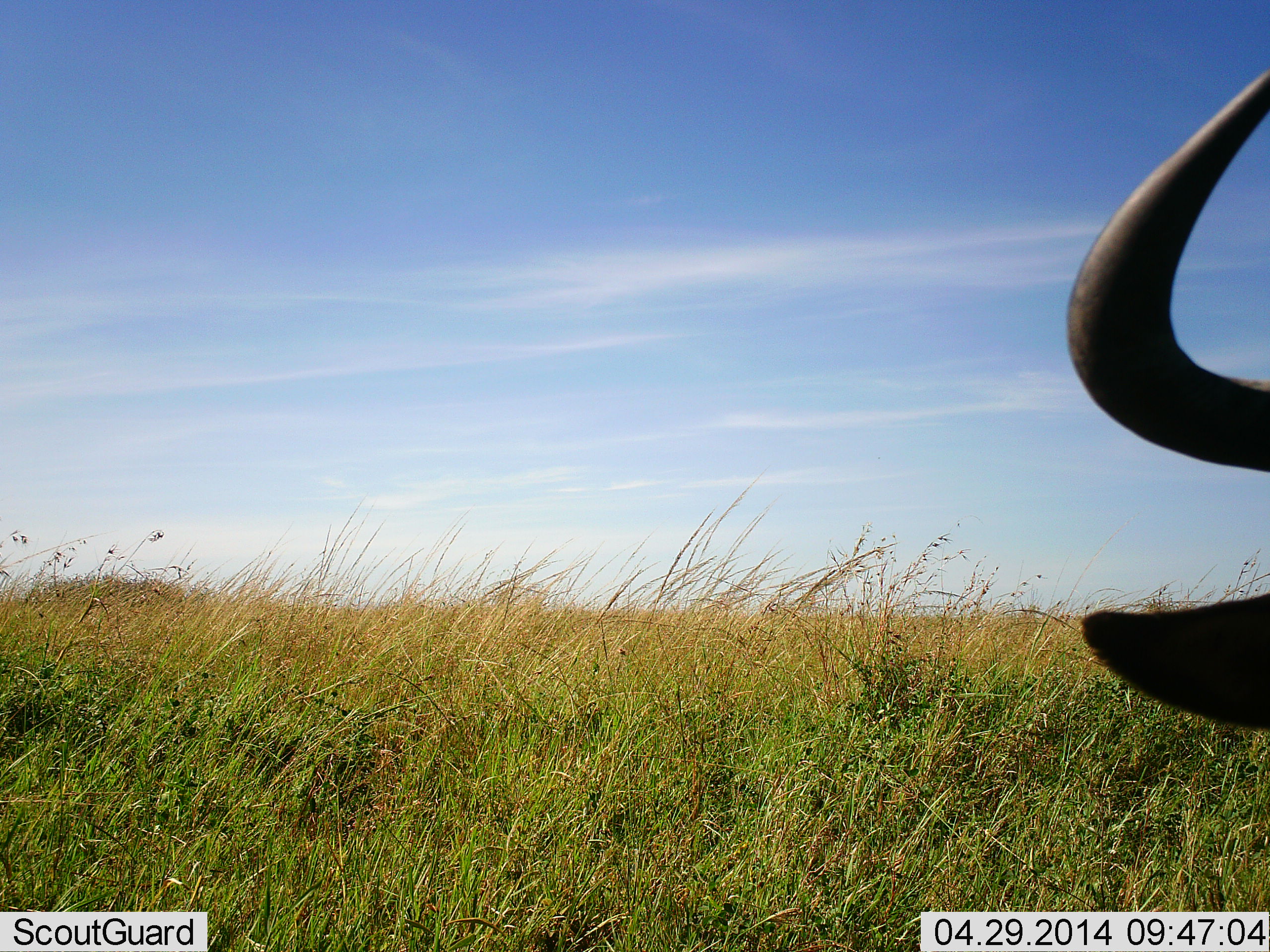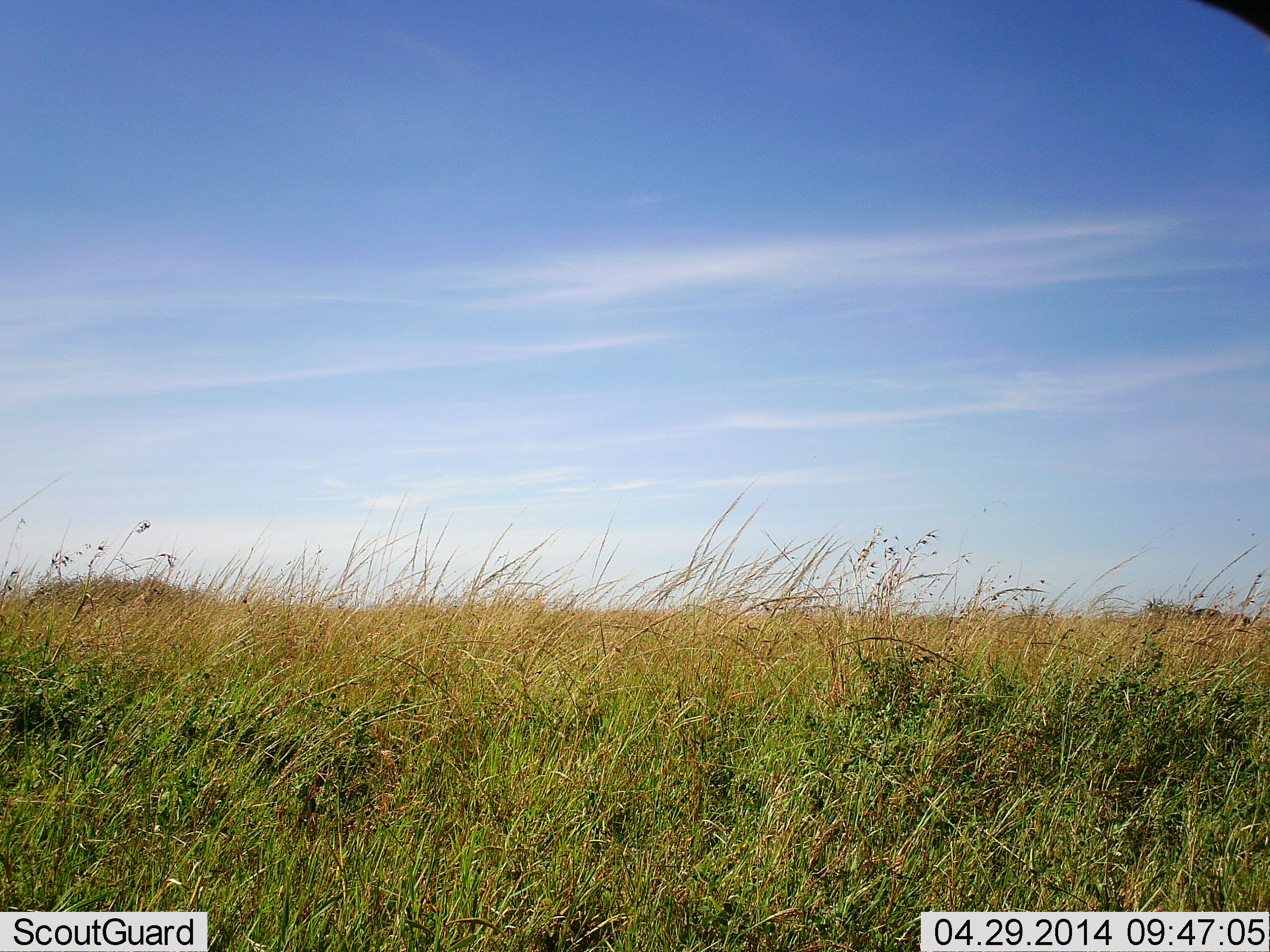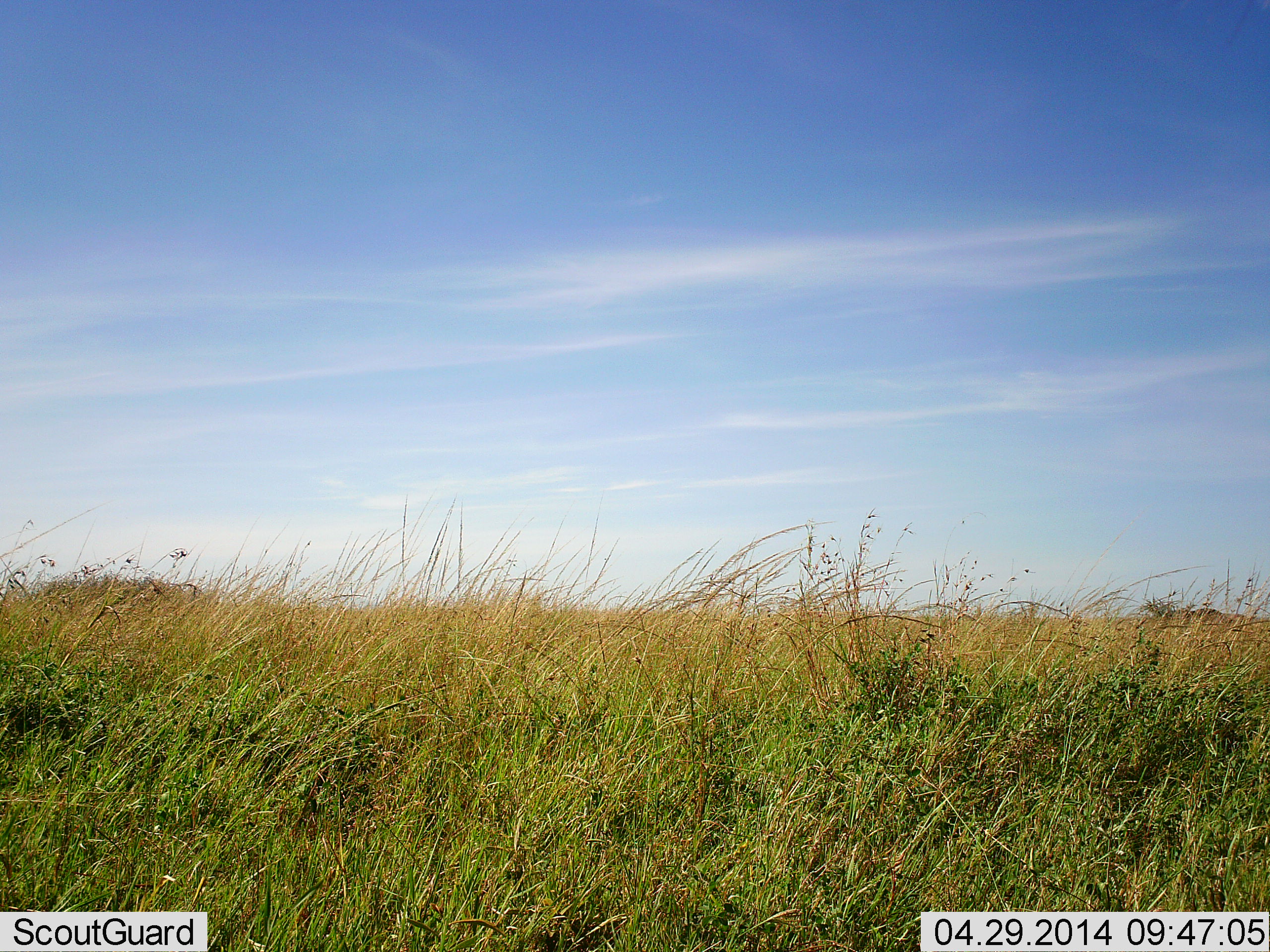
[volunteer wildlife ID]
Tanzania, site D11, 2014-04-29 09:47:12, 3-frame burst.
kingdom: Animalia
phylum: Chordata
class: Mammalia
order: Artiodactyla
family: Bovidae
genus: Connochaetes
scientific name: Connochaetes taurinus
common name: blue wildebeest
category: wildebeest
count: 1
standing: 20%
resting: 10%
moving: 70%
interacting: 0%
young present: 0%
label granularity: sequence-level